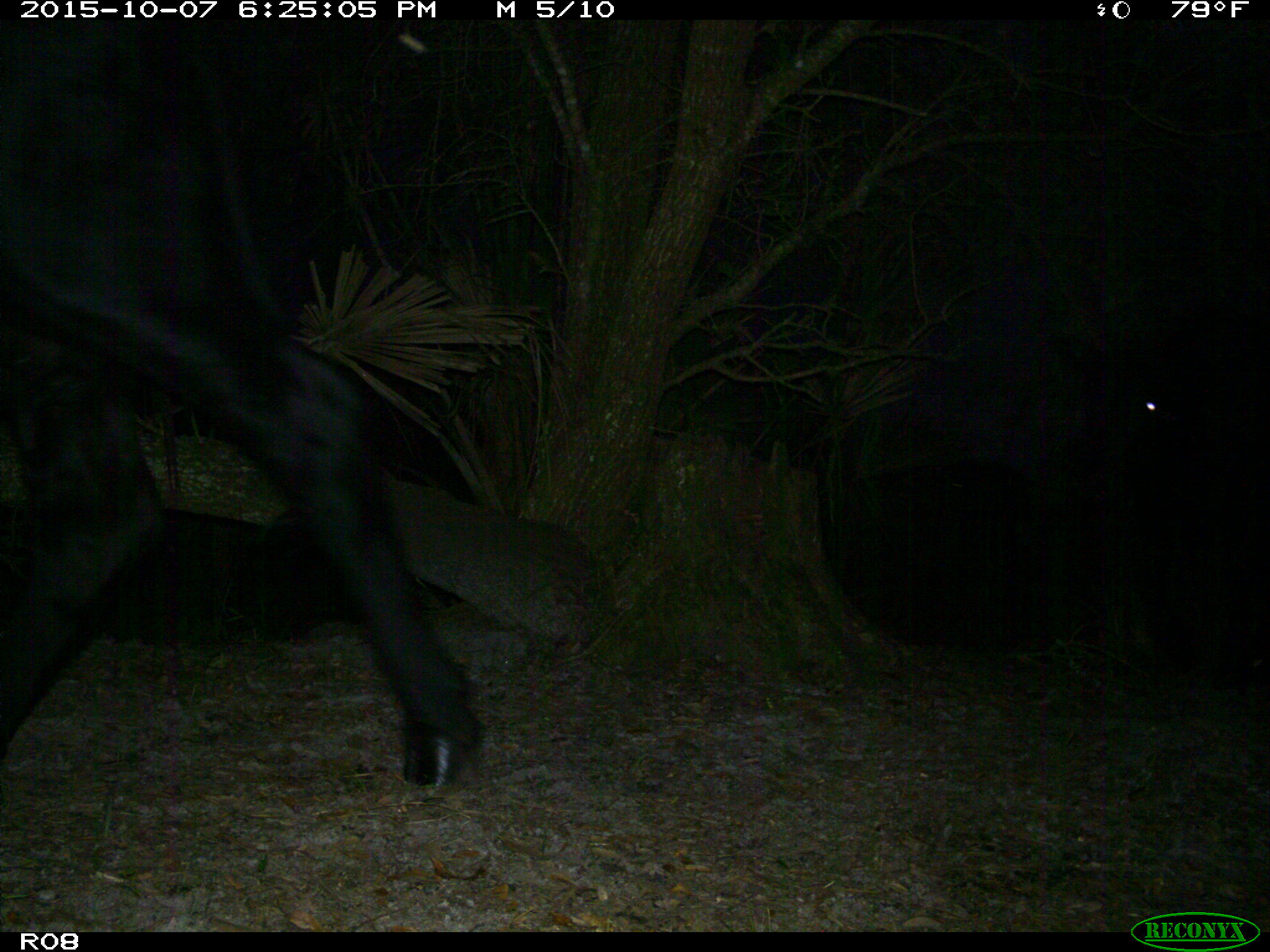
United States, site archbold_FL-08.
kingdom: Animalia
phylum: Chordata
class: Mammalia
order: Artiodactyla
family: Bovidae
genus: Bos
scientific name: Bos taurus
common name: domestic cow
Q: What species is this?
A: Bos taurus (domestic cow).